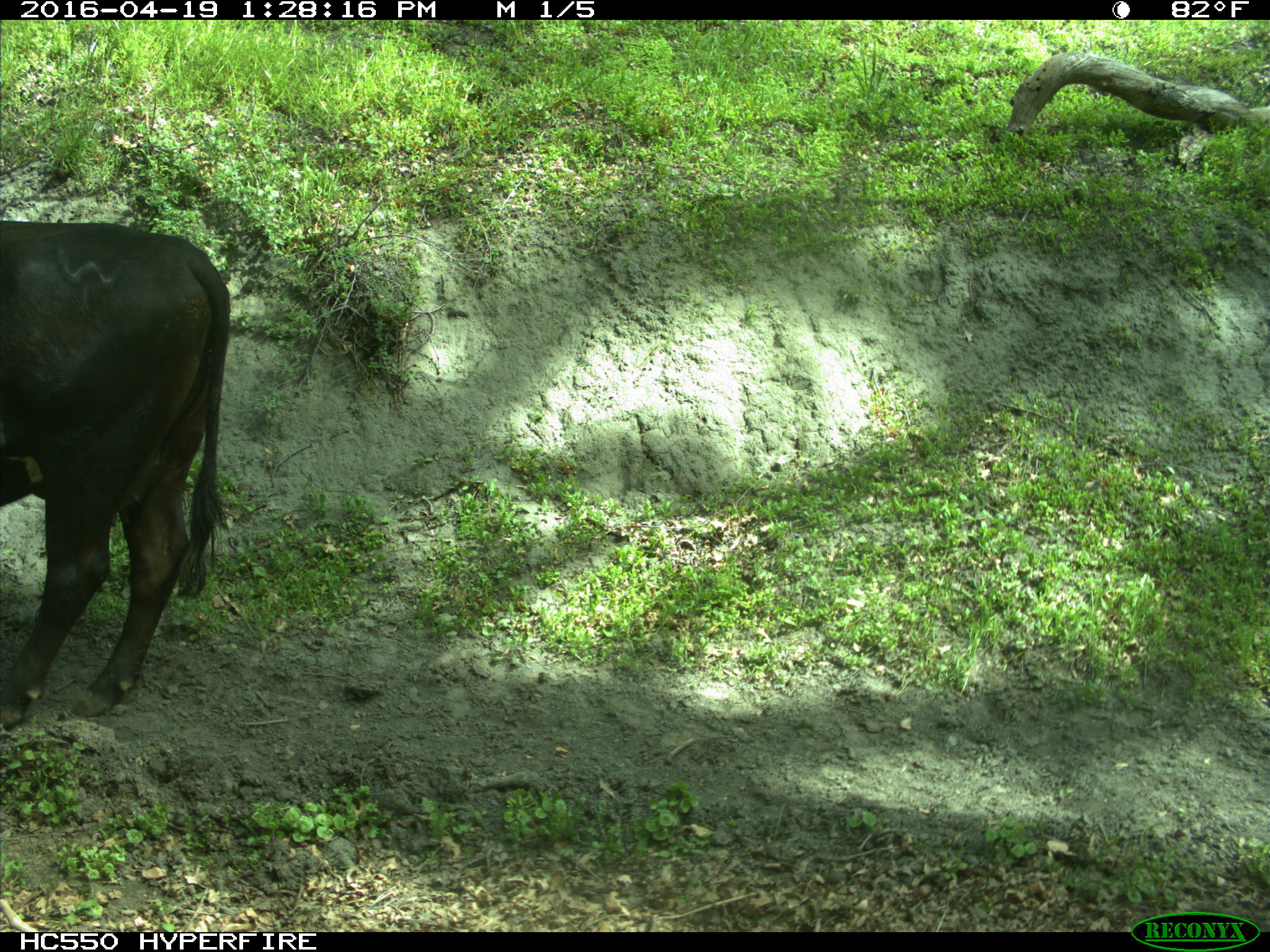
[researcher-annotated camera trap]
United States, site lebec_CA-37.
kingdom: Animalia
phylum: Chordata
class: Mammalia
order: Artiodactyla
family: Bovidae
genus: Bos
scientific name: Bos taurus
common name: domestic cow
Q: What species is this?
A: Bos taurus (domestic cow).